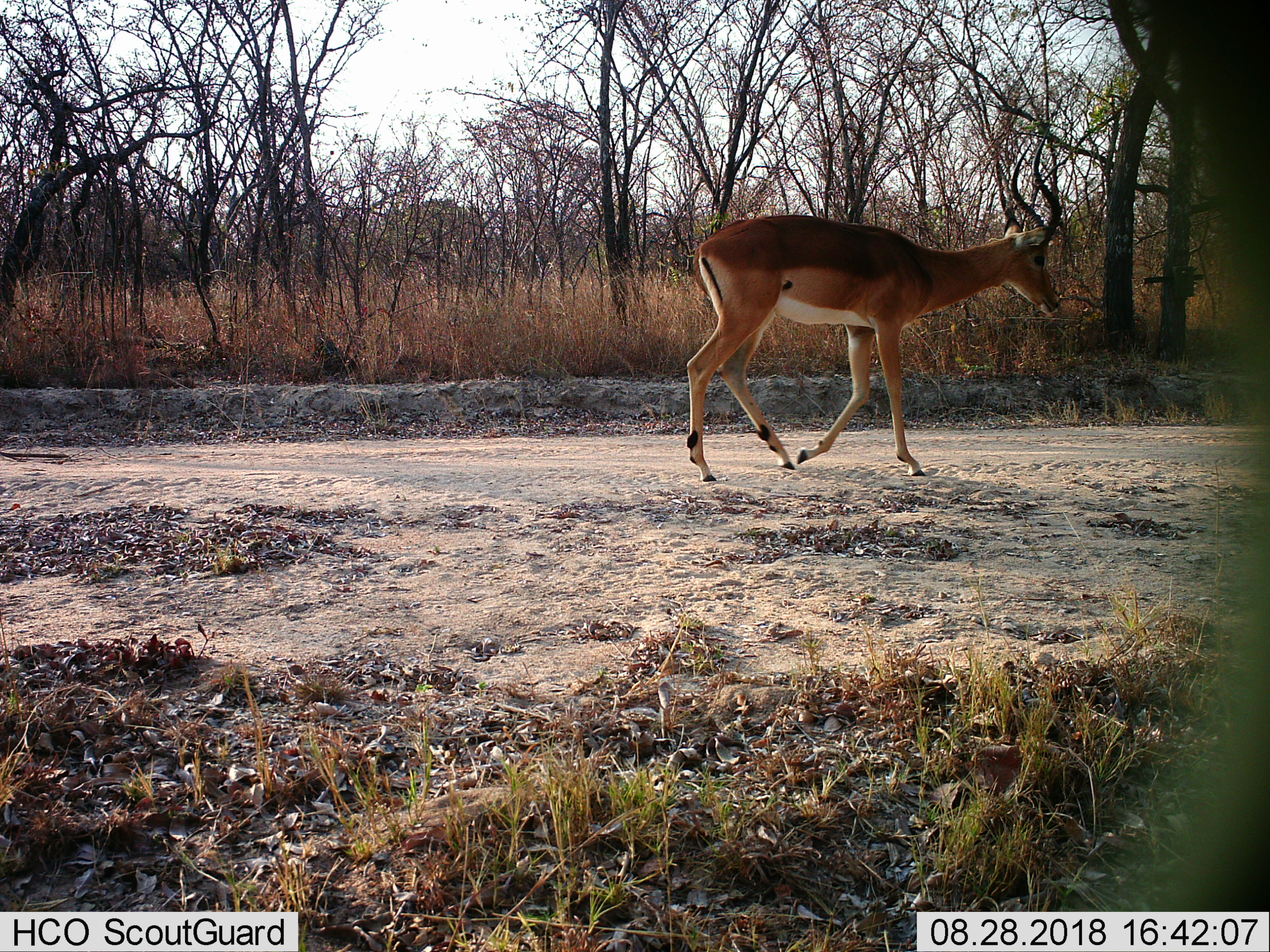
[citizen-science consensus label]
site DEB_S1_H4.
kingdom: Animalia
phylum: Chordata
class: Mammalia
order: Artiodactyla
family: Bovidae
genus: Aepyceros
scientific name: Aepyceros melampus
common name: impala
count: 1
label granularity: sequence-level